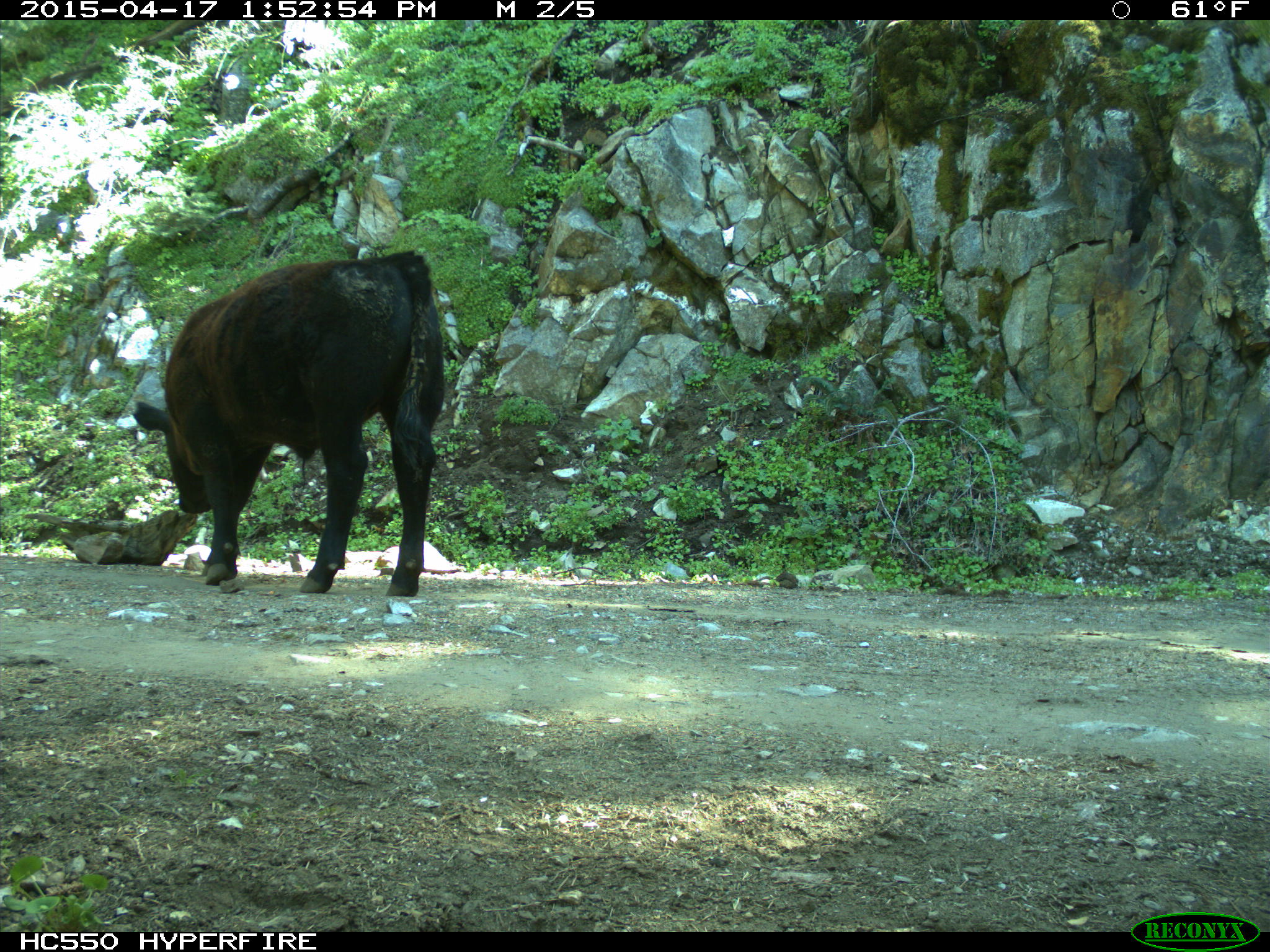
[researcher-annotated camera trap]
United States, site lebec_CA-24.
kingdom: Animalia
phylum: Chordata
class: Mammalia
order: Artiodactyla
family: Bovidae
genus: Bos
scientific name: Bos taurus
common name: domestic cow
Bos taurus (domestic cow).